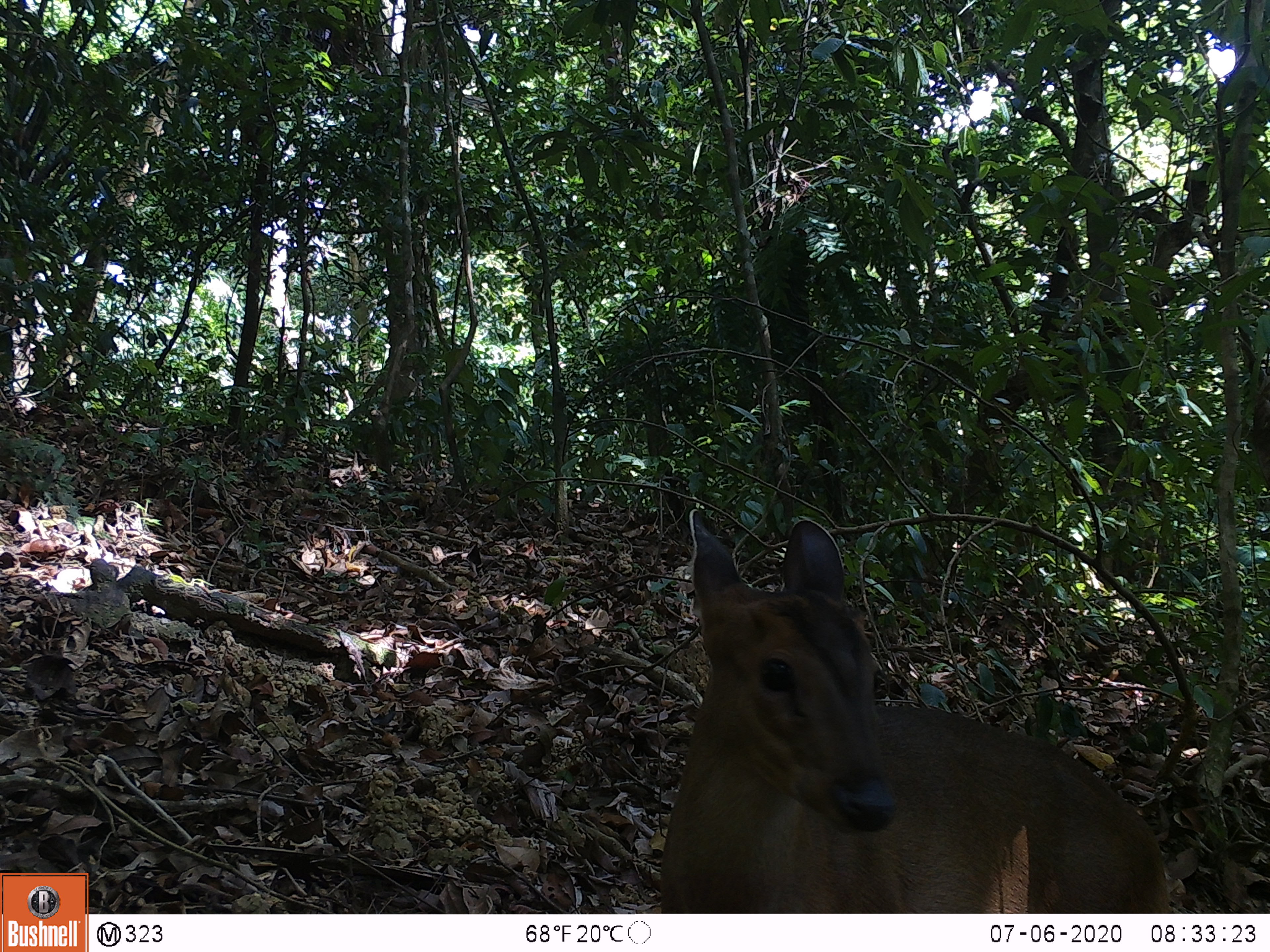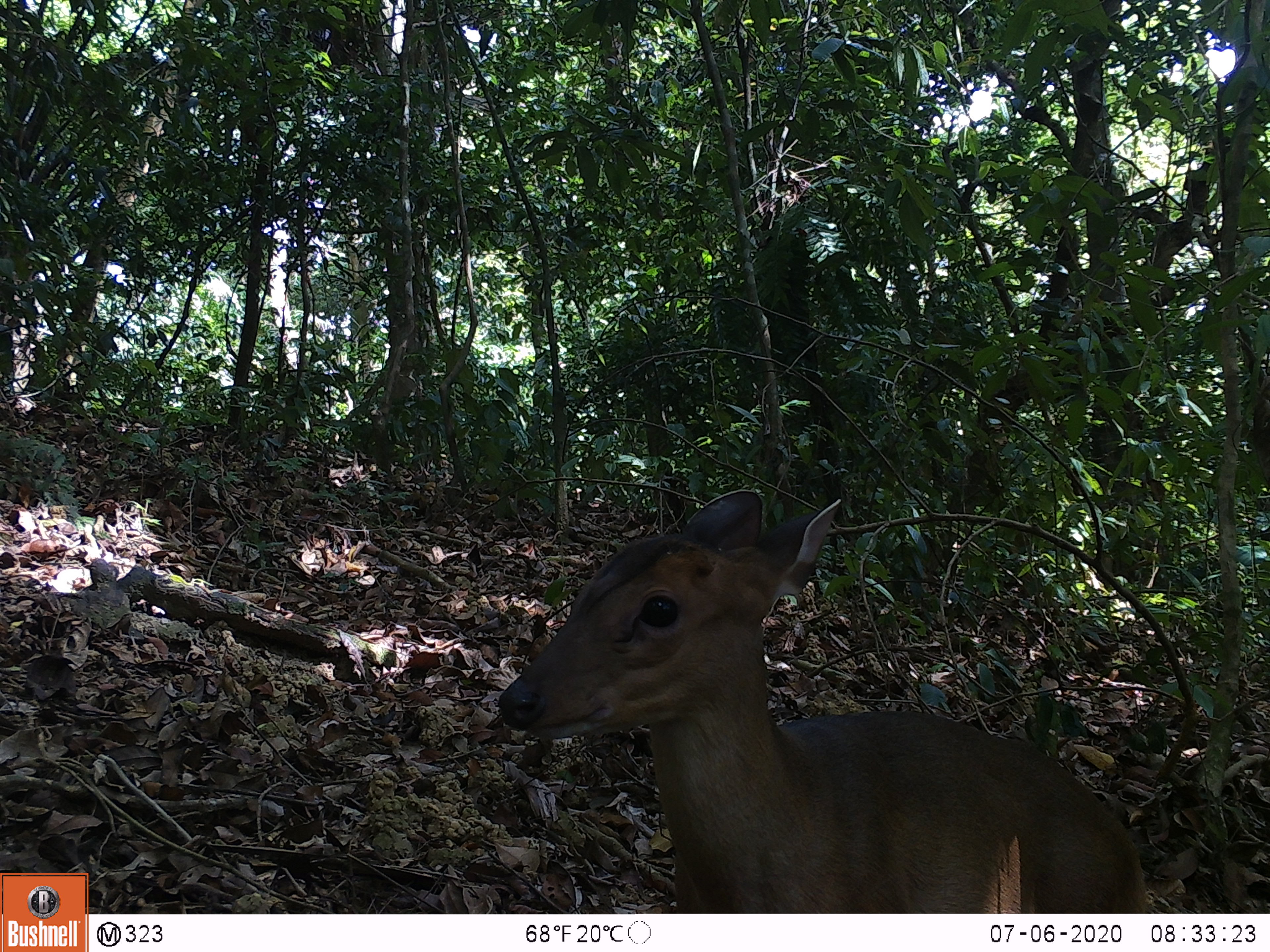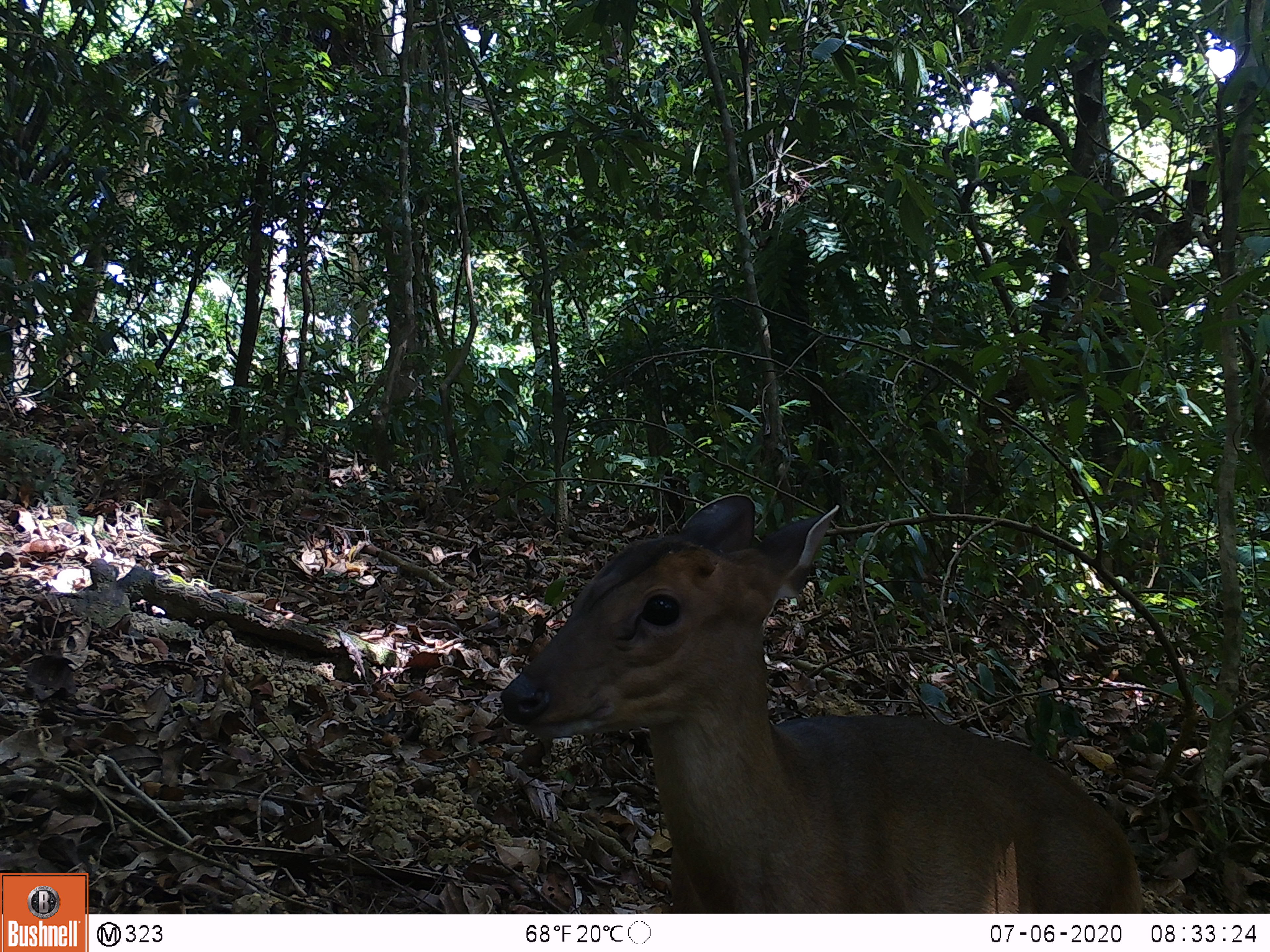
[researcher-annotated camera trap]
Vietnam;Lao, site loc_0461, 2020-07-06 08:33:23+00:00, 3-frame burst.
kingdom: Animalia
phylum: Chordata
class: Mammalia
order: Artiodactyla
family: Cervidae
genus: Muntiacus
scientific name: Muntiacus vuquangensis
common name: large-antlered muntjac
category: large antlered muntjac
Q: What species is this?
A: Large antlered muntjac (large-antlered muntjac) (Muntiacus vuquangensis).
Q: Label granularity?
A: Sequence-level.